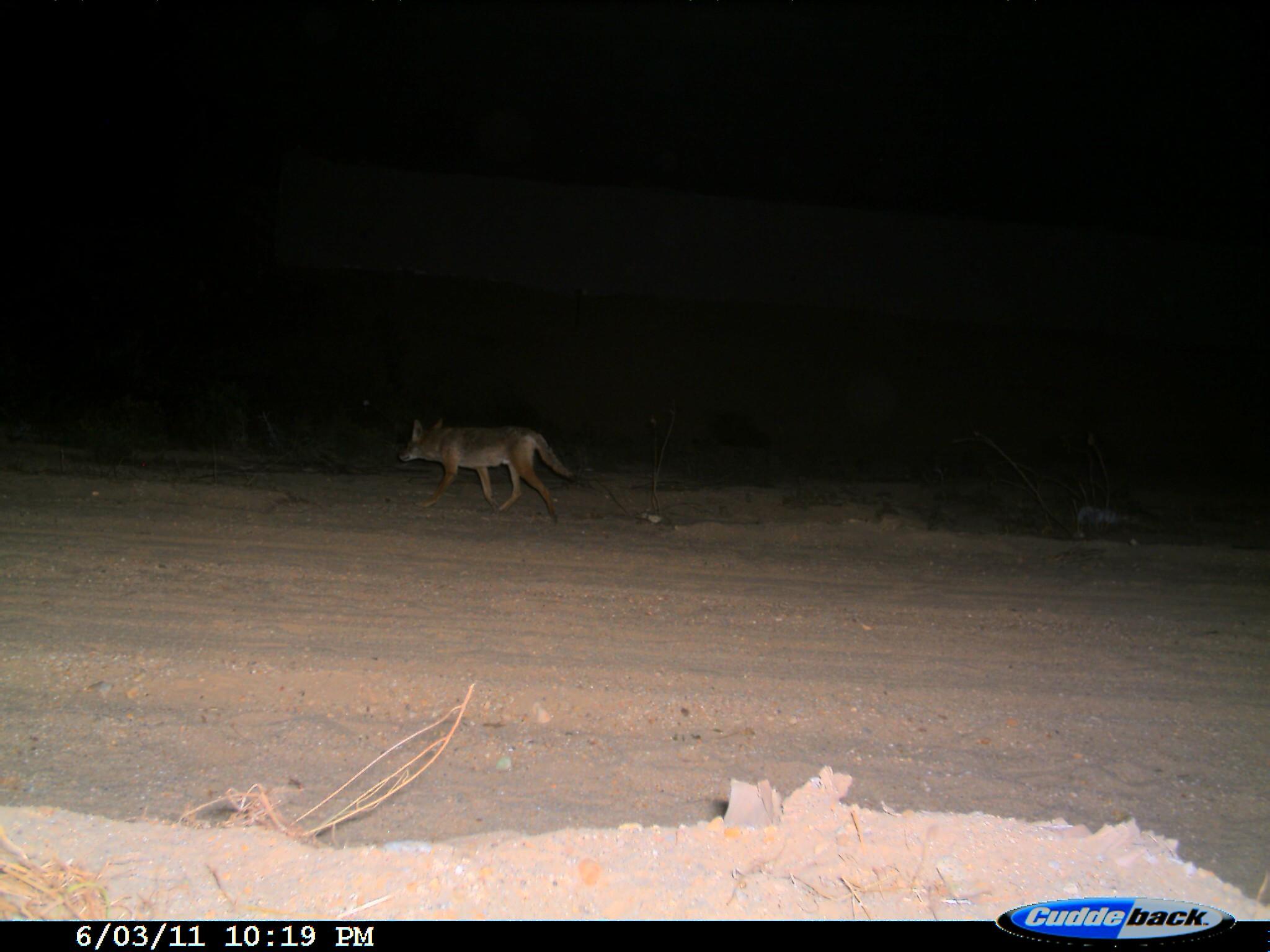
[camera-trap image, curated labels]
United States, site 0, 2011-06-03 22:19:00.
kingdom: Animalia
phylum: Chordata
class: Mammalia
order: Carnivora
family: Canidae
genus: Canis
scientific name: Canis latrans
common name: coyote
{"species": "coyote (Canis latrans)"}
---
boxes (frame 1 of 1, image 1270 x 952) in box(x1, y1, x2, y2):
coyote: box(378, 403, 584, 530)